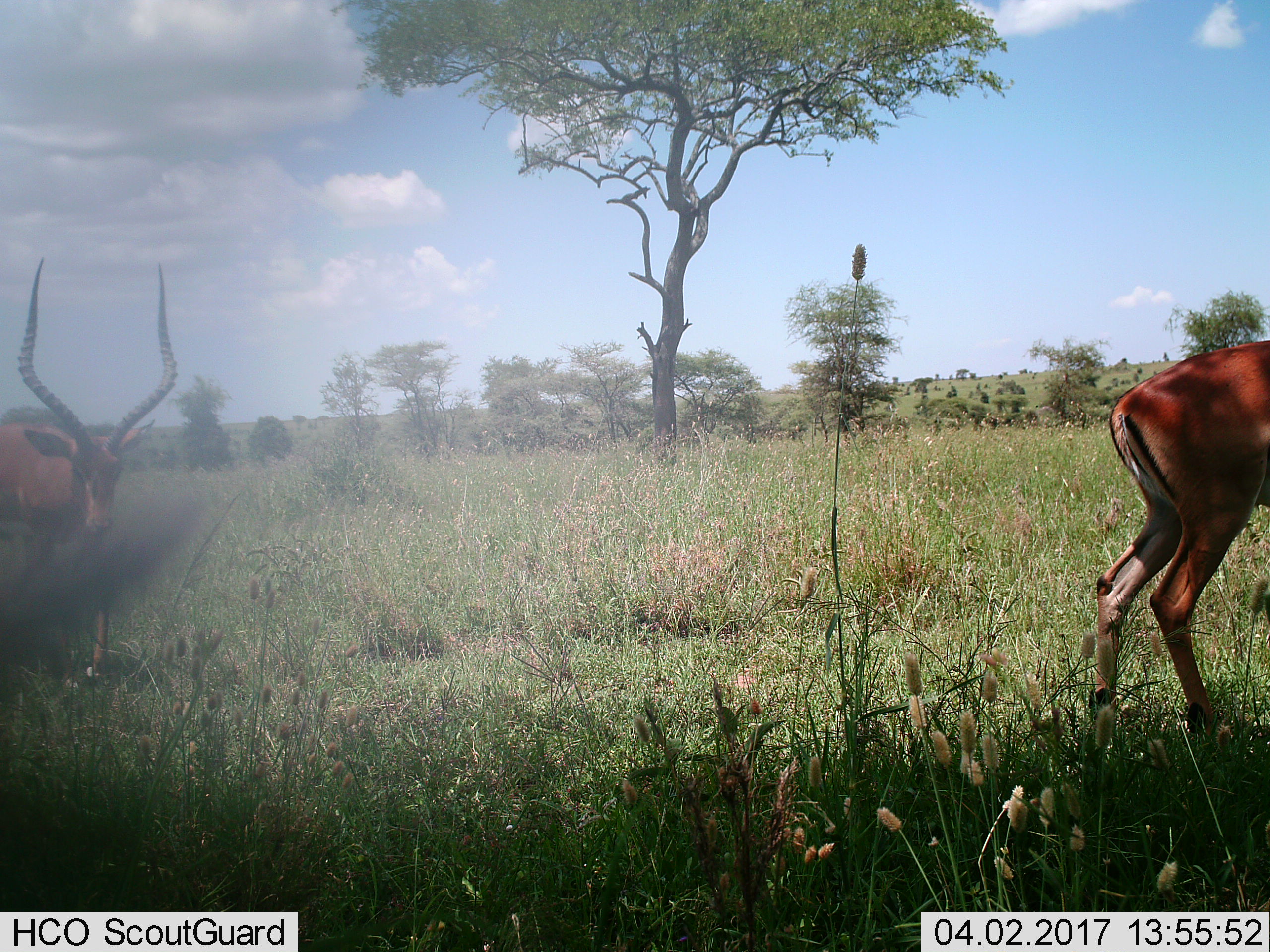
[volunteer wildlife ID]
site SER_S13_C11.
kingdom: Animalia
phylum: Chordata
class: Mammalia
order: Artiodactyla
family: Bovidae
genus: Aepyceros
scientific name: Aepyceros melampus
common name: impala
Impala (Aepyceros melampus), count 2. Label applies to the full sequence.